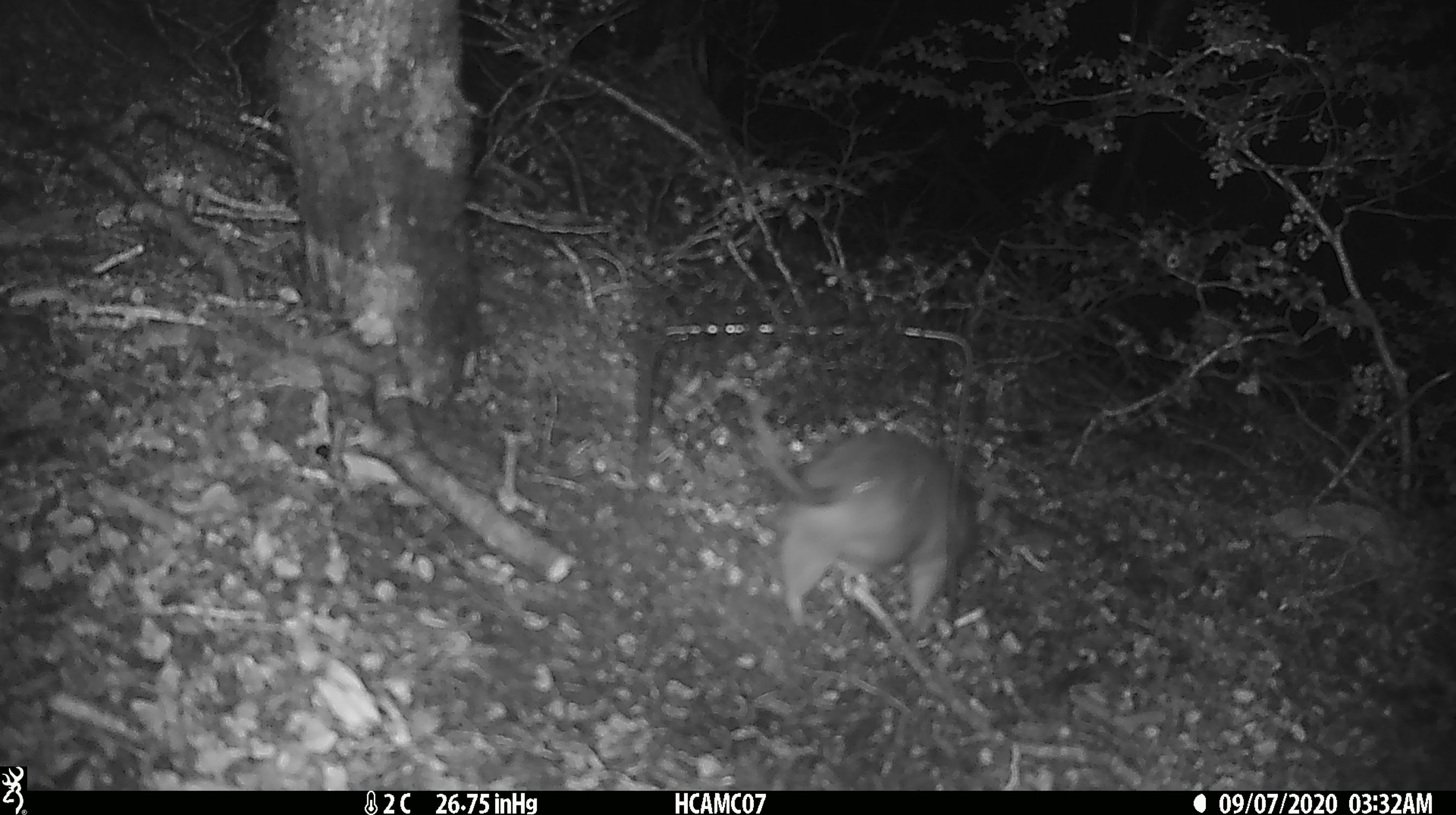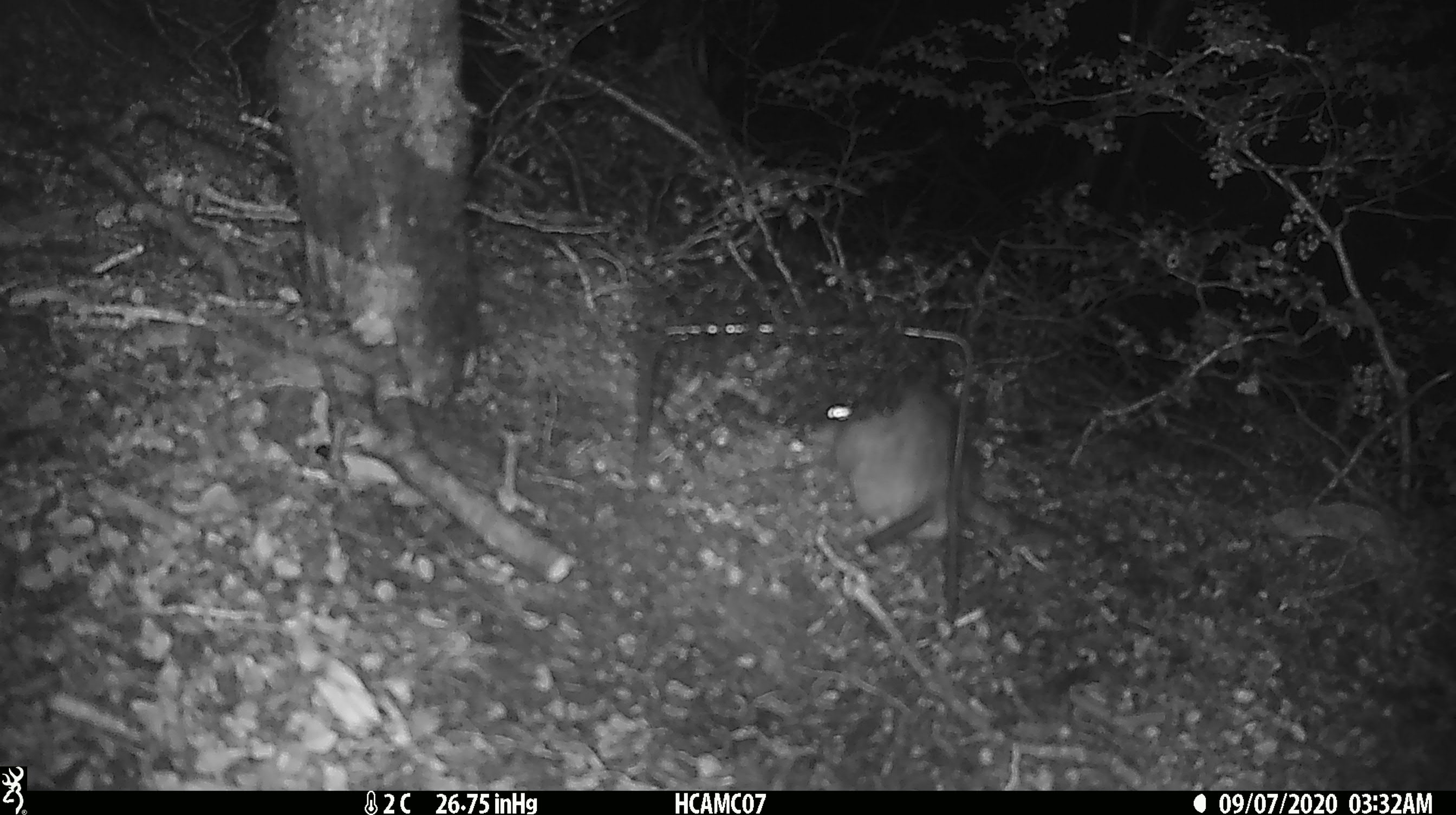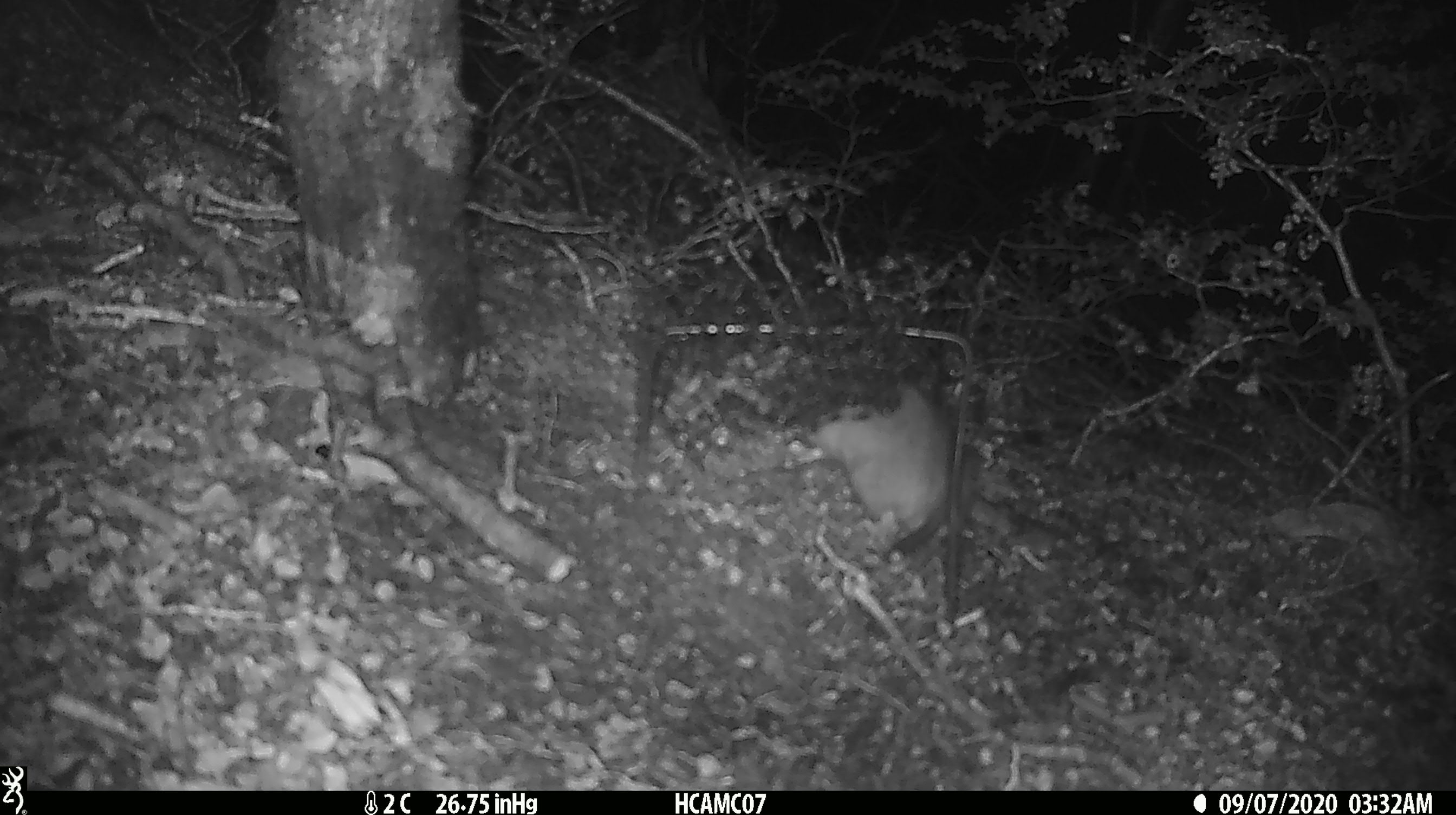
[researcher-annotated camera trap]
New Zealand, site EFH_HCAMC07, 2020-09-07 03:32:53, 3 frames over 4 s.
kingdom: Animalia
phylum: Chordata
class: Mammalia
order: Rodentia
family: Muridae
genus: Rattus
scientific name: Rattus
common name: rat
Rat (Rattus).